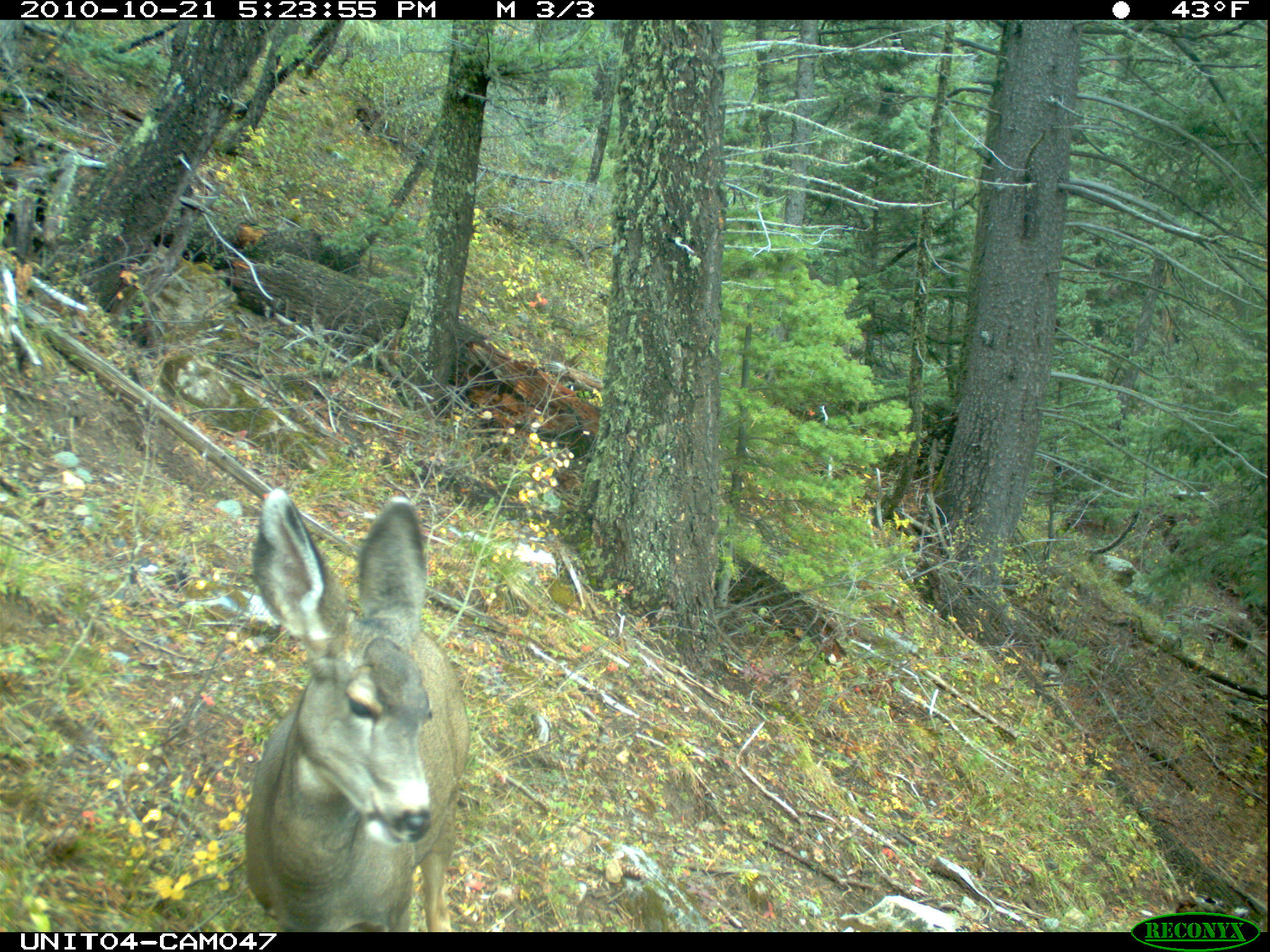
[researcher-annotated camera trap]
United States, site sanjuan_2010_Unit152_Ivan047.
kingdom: Animalia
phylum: Chordata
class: Mammalia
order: Artiodactyla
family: Cervidae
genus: Odocoileus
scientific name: Odocoileus hemionus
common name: mule deer